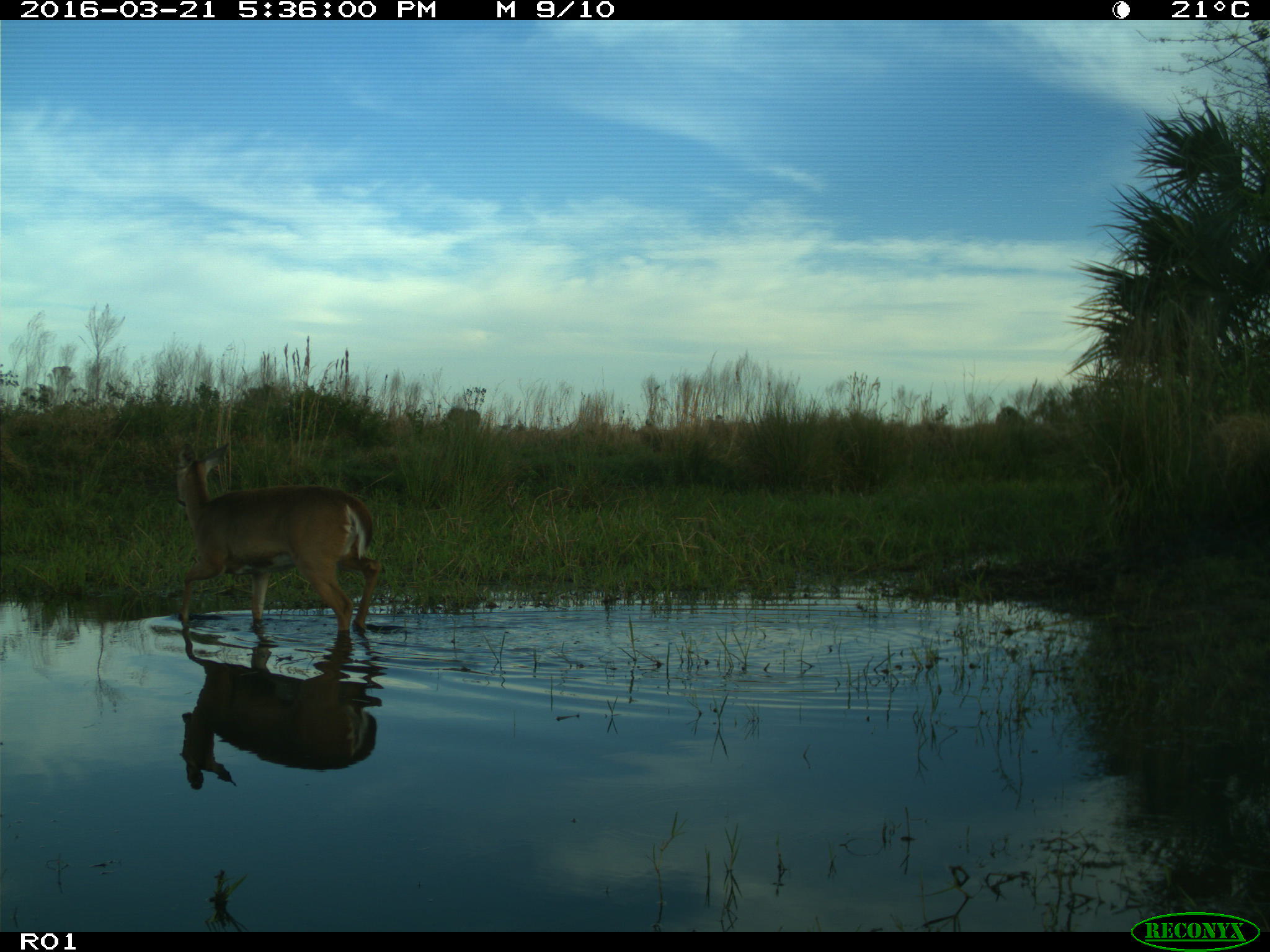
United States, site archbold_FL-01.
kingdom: Animalia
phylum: Chordata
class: Mammalia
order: Artiodactyla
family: Cervidae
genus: Odocoileus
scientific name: Odocoileus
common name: deer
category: unidentified deer